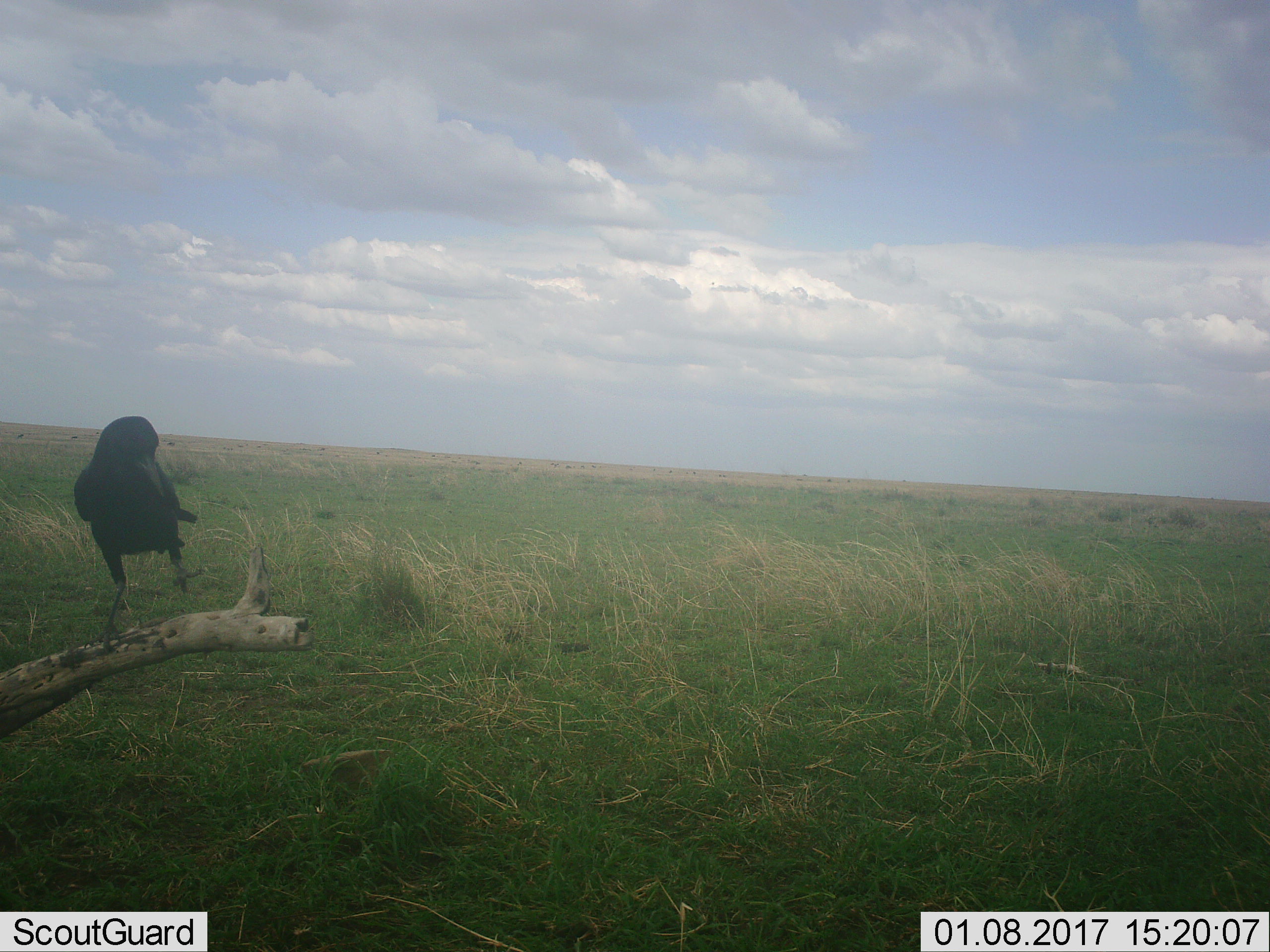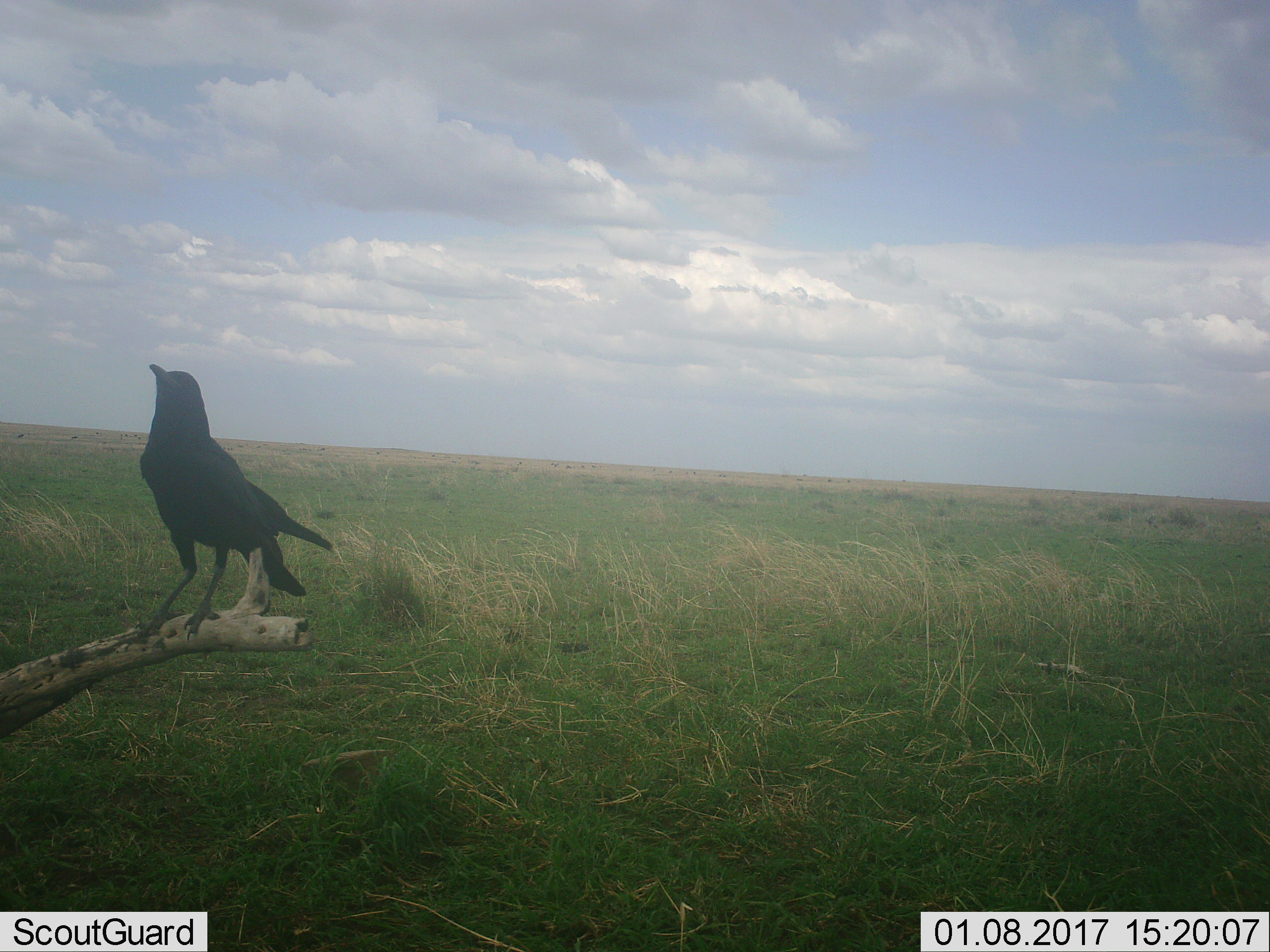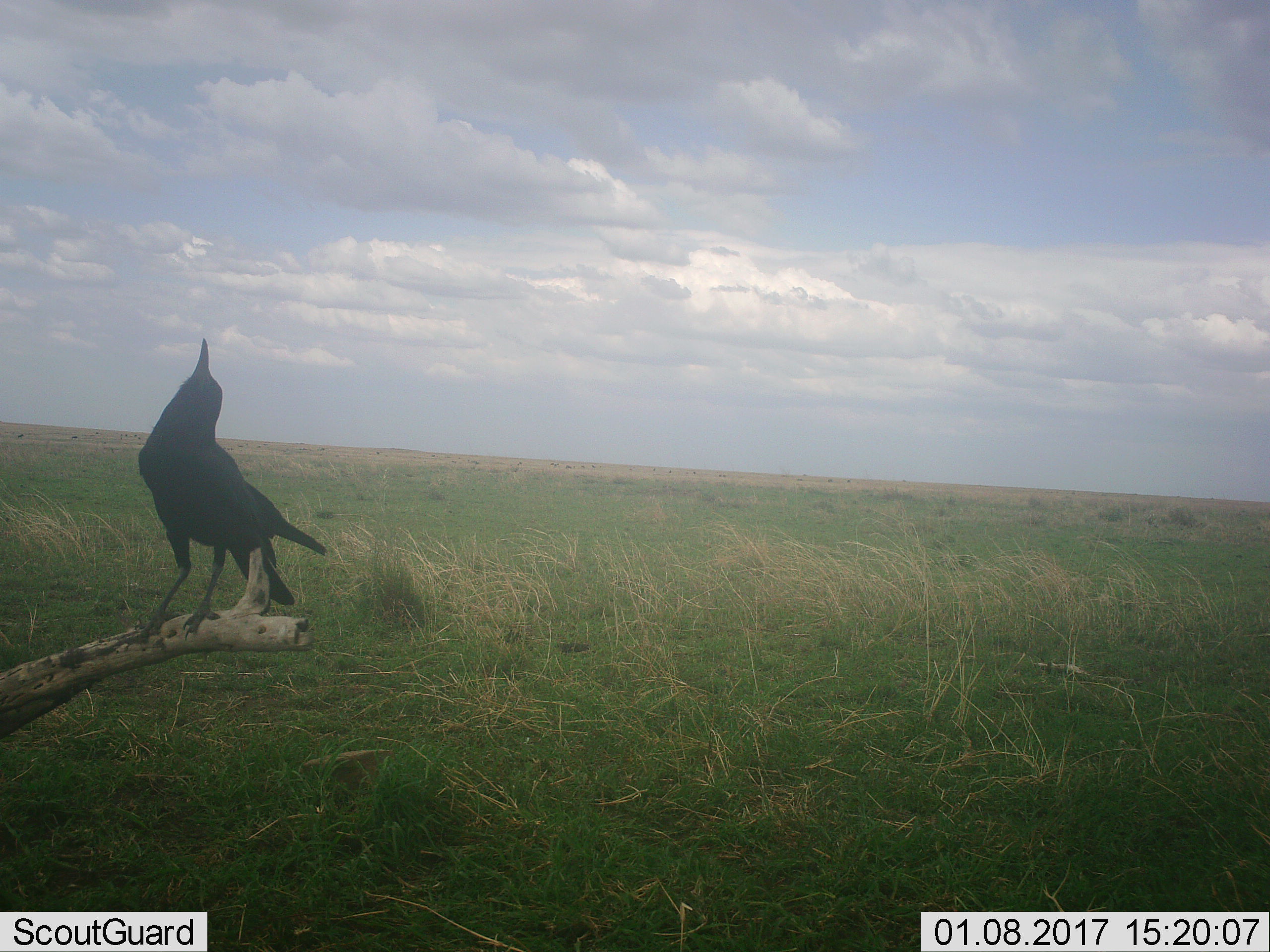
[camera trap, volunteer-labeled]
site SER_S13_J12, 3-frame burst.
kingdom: Animalia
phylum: Chordata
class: Aves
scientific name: Aves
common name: bird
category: birdother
Birdother (bird) (Aves), count 1. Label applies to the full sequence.